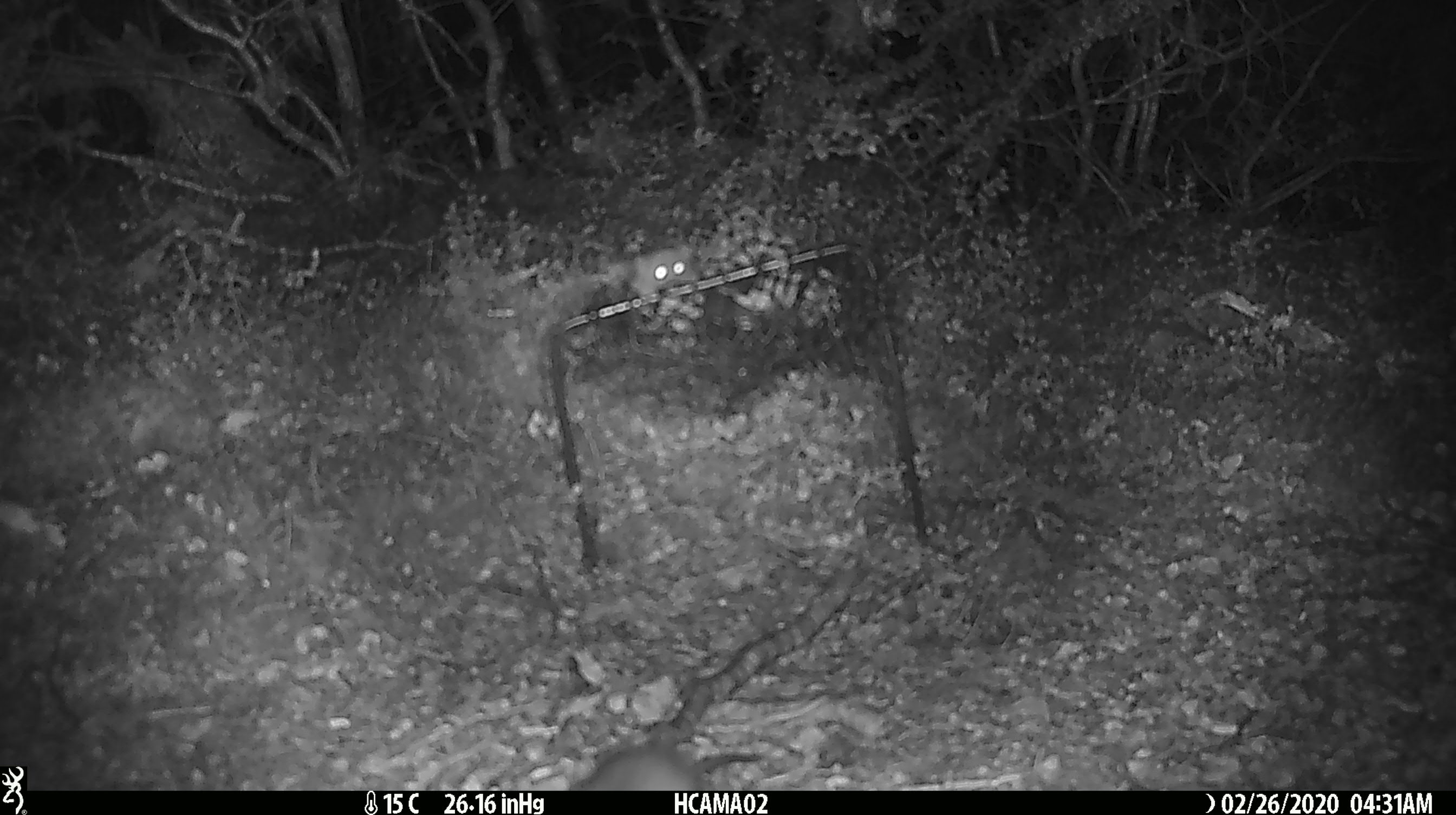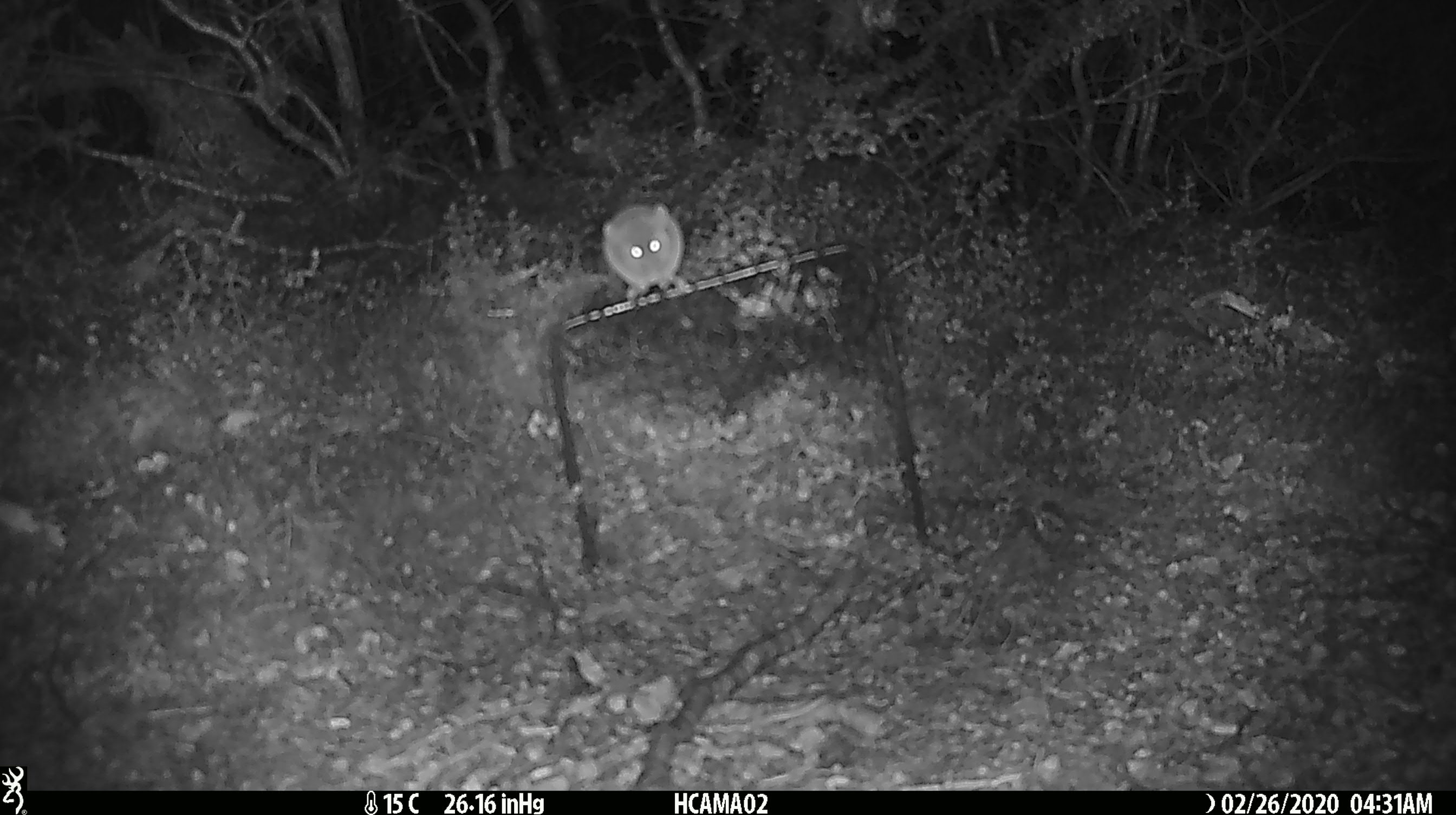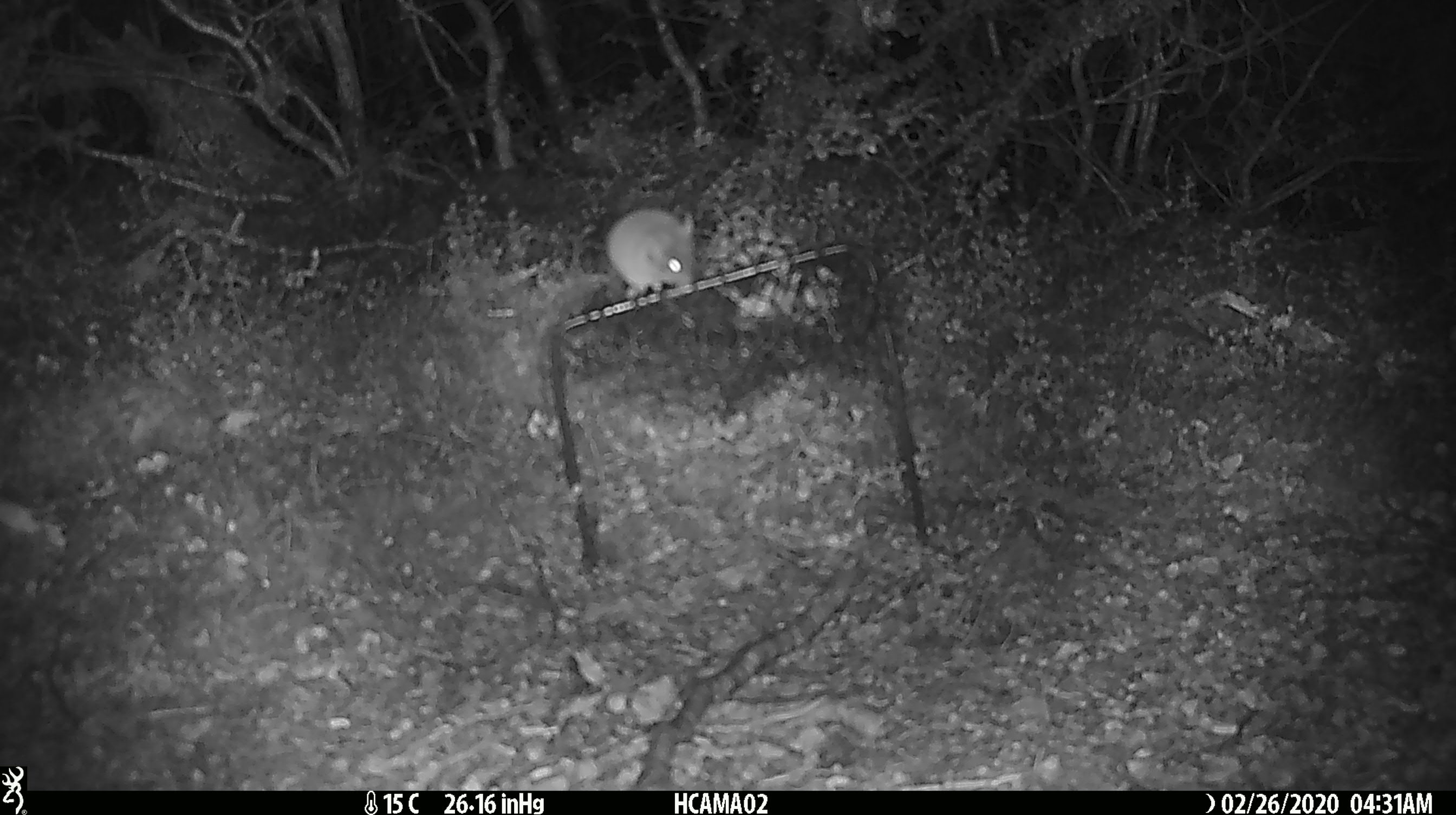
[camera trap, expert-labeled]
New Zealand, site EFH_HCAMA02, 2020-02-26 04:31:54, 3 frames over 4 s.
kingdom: Animalia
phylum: Chordata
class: Mammalia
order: Rodentia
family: Muridae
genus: Mus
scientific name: Mus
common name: mouse